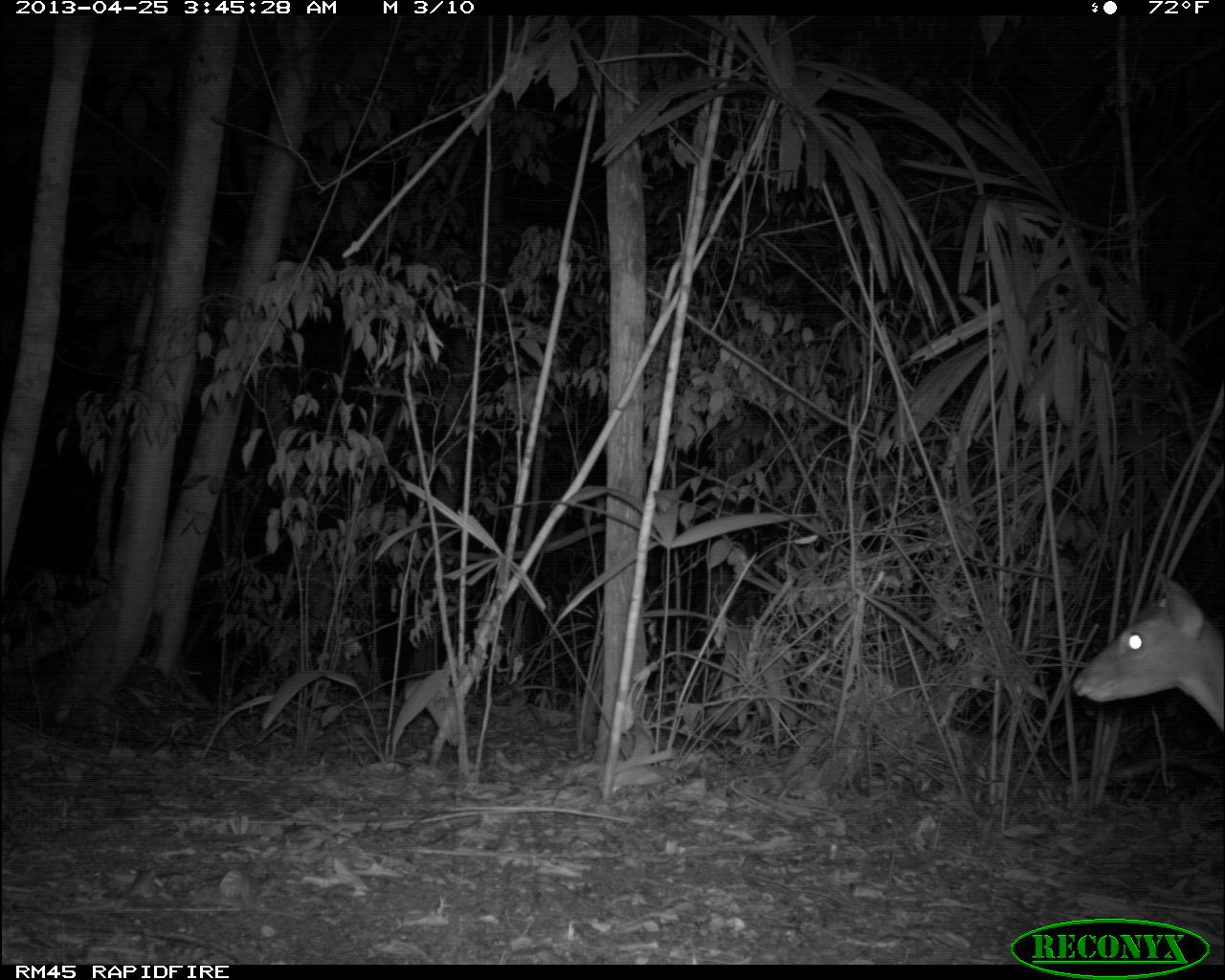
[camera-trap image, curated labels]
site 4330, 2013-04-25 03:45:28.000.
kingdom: Animalia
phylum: Chordata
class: Mammalia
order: Artiodactyla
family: Cervidae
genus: Mazama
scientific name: Mazama temama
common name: central american red brocket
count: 1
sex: male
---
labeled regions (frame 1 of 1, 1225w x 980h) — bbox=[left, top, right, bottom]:
mazama temama: bbox=[1072, 570, 1225, 731]